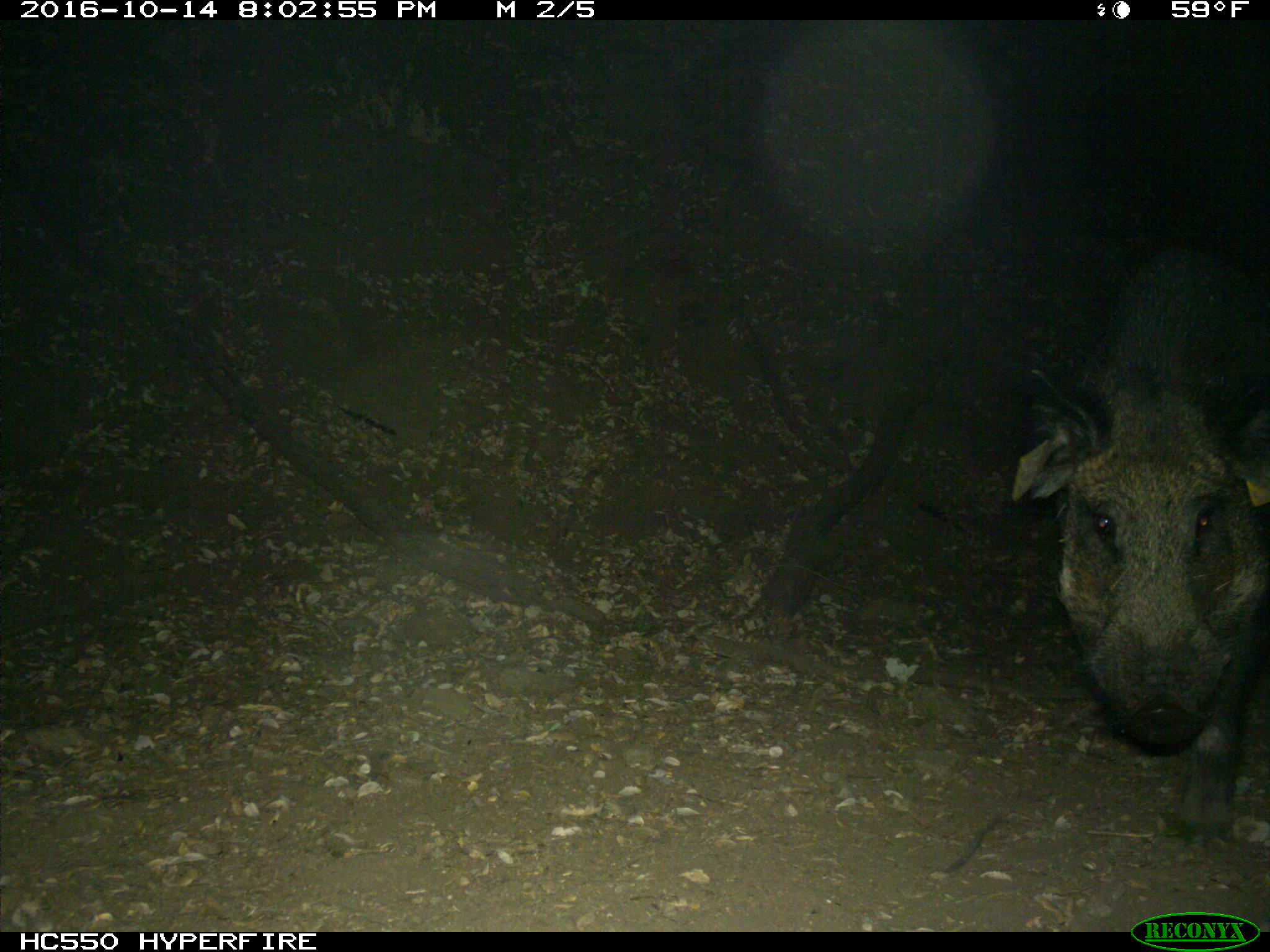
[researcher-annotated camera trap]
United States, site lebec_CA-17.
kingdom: Animalia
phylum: Chordata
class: Mammalia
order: Artiodactyla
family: Suidae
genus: Sus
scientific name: Sus scrofa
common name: wild boar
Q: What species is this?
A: Sus scrofa (wild boar).